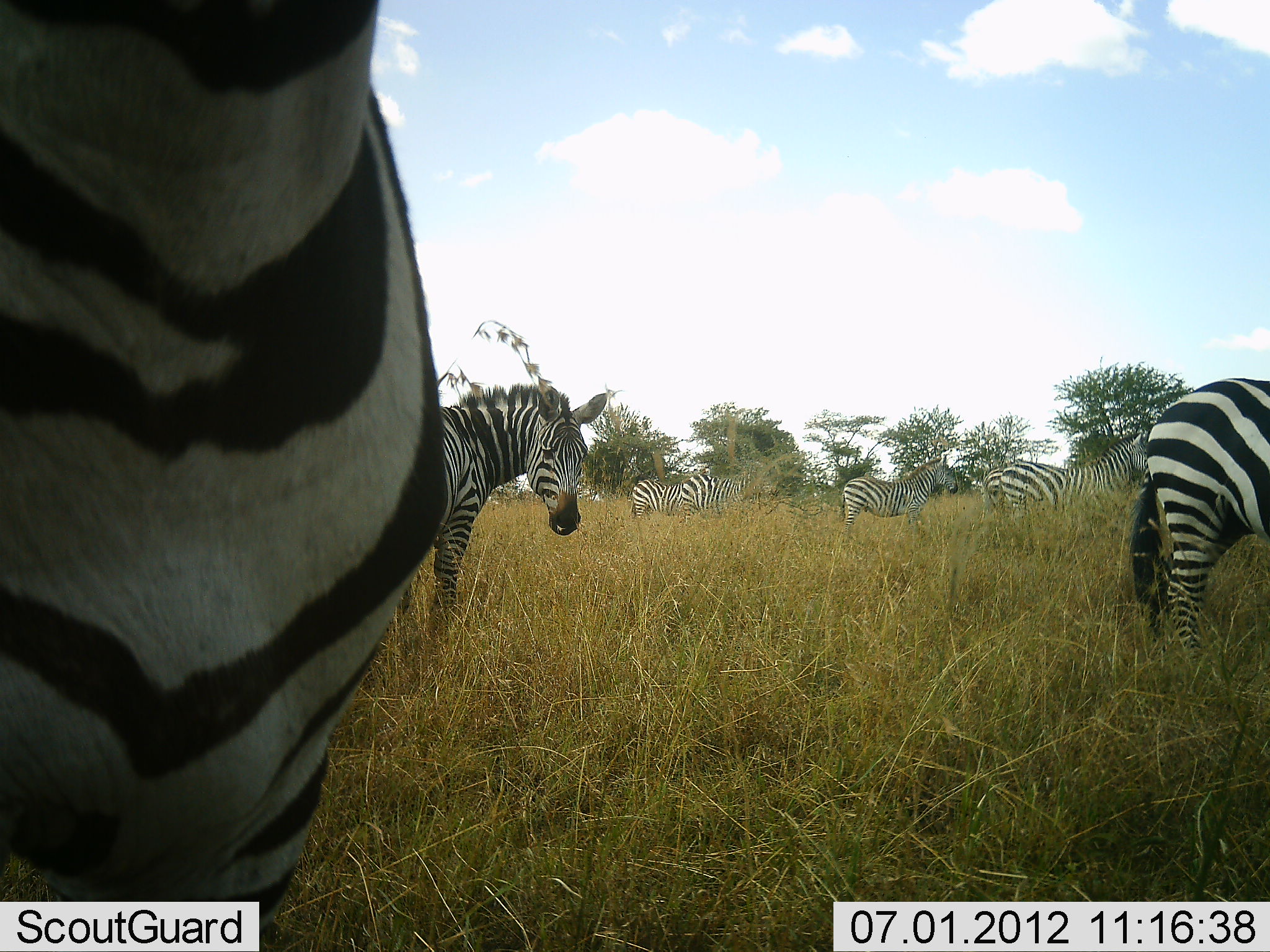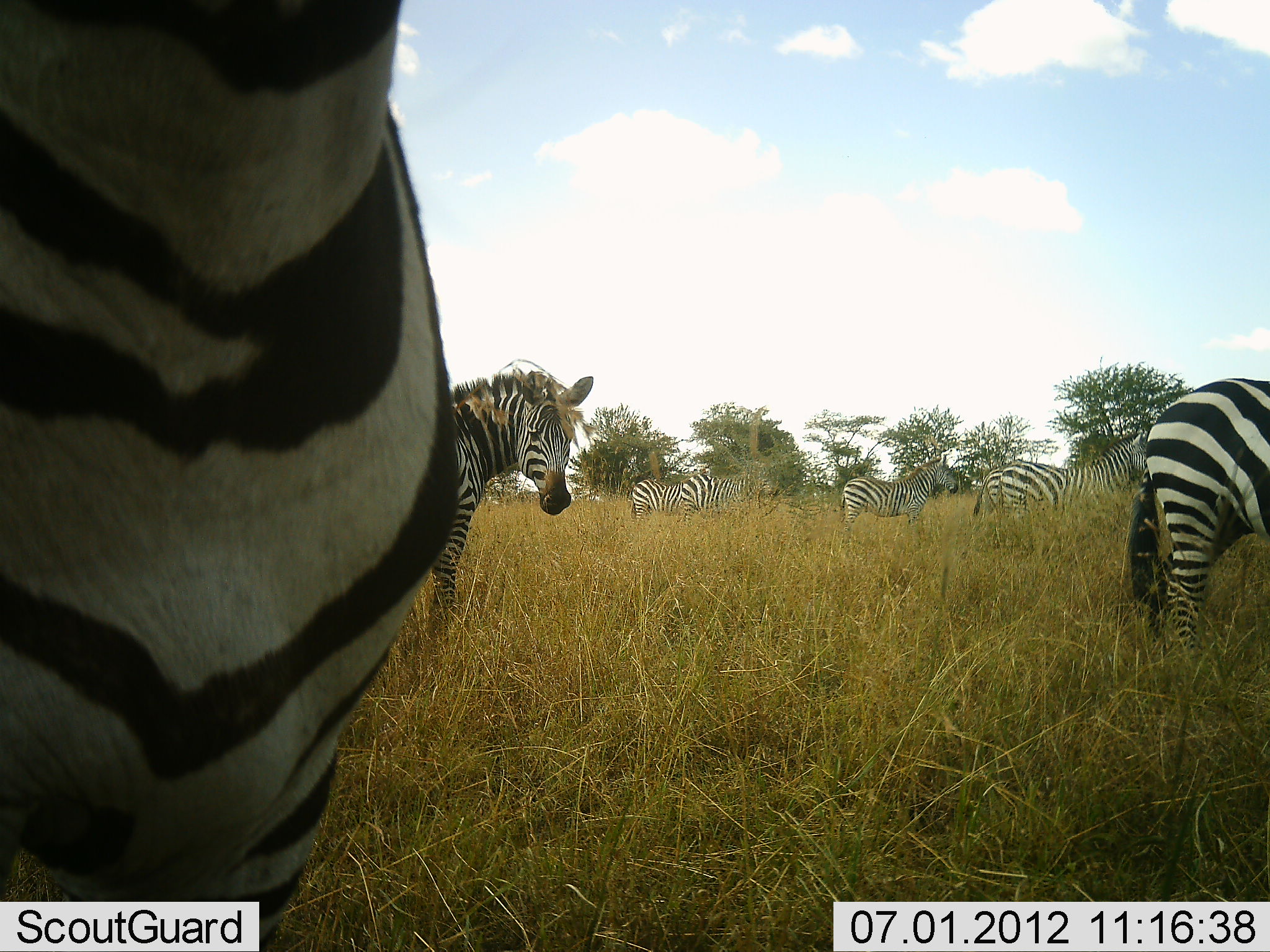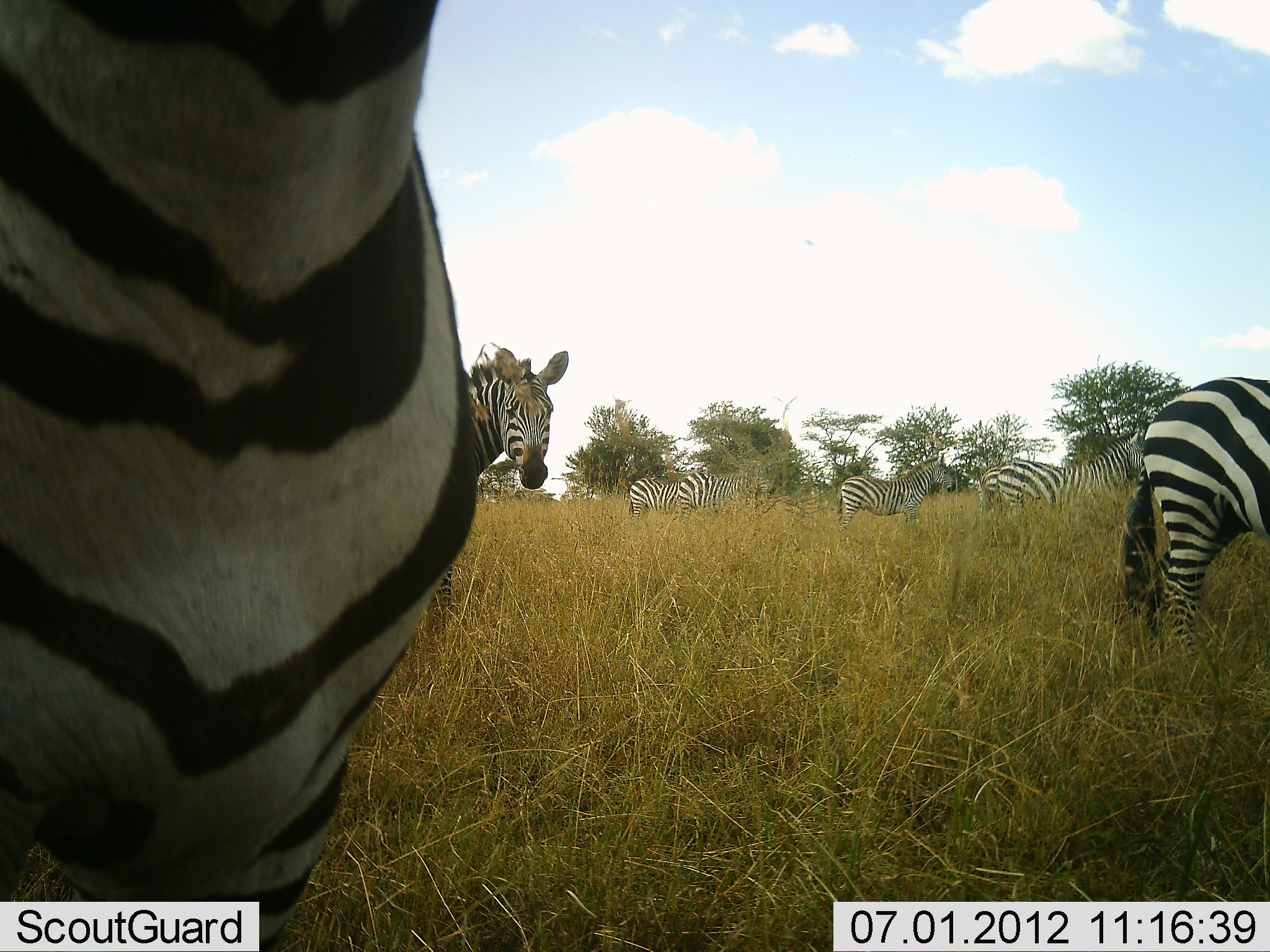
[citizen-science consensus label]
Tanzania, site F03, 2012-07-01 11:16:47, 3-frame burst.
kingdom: Animalia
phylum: Chordata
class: Mammalia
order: Perissodactyla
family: Equidae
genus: Equus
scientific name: Equus quagga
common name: plains zebra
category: zebra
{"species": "zebra (plains zebra) (Equus quagga)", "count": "6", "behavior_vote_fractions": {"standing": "100%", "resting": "0%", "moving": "0%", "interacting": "0%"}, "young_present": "0%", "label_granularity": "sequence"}